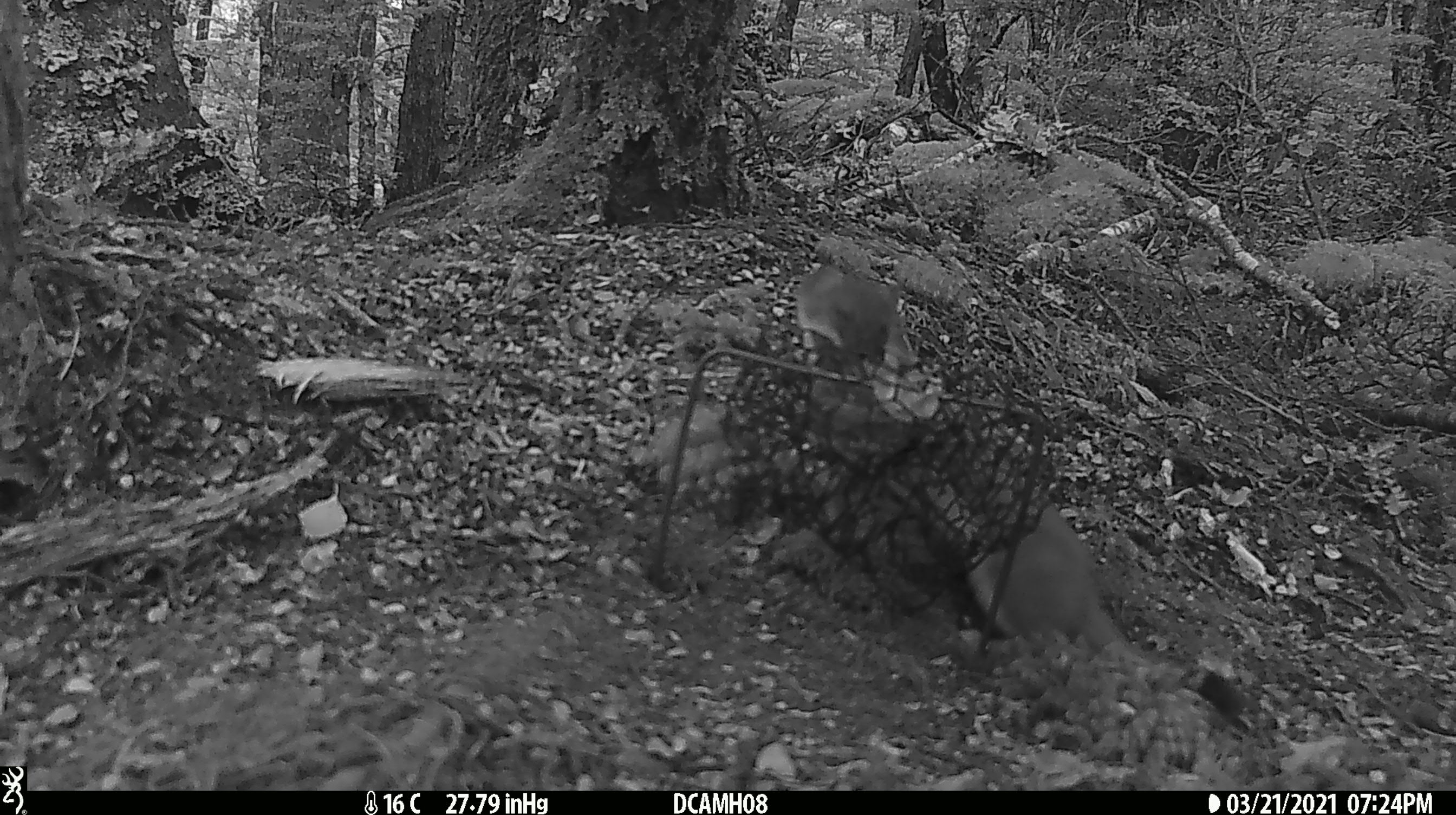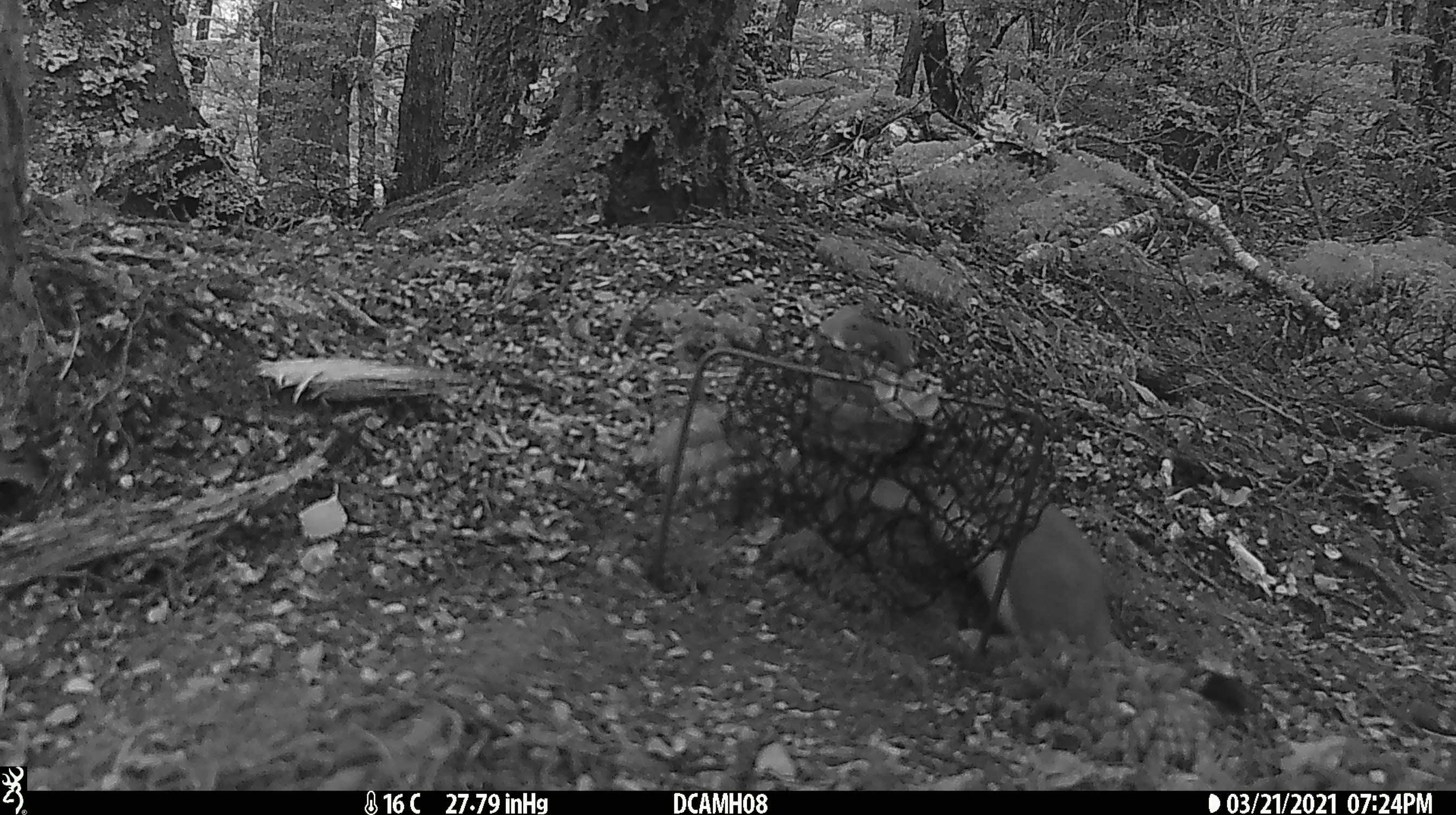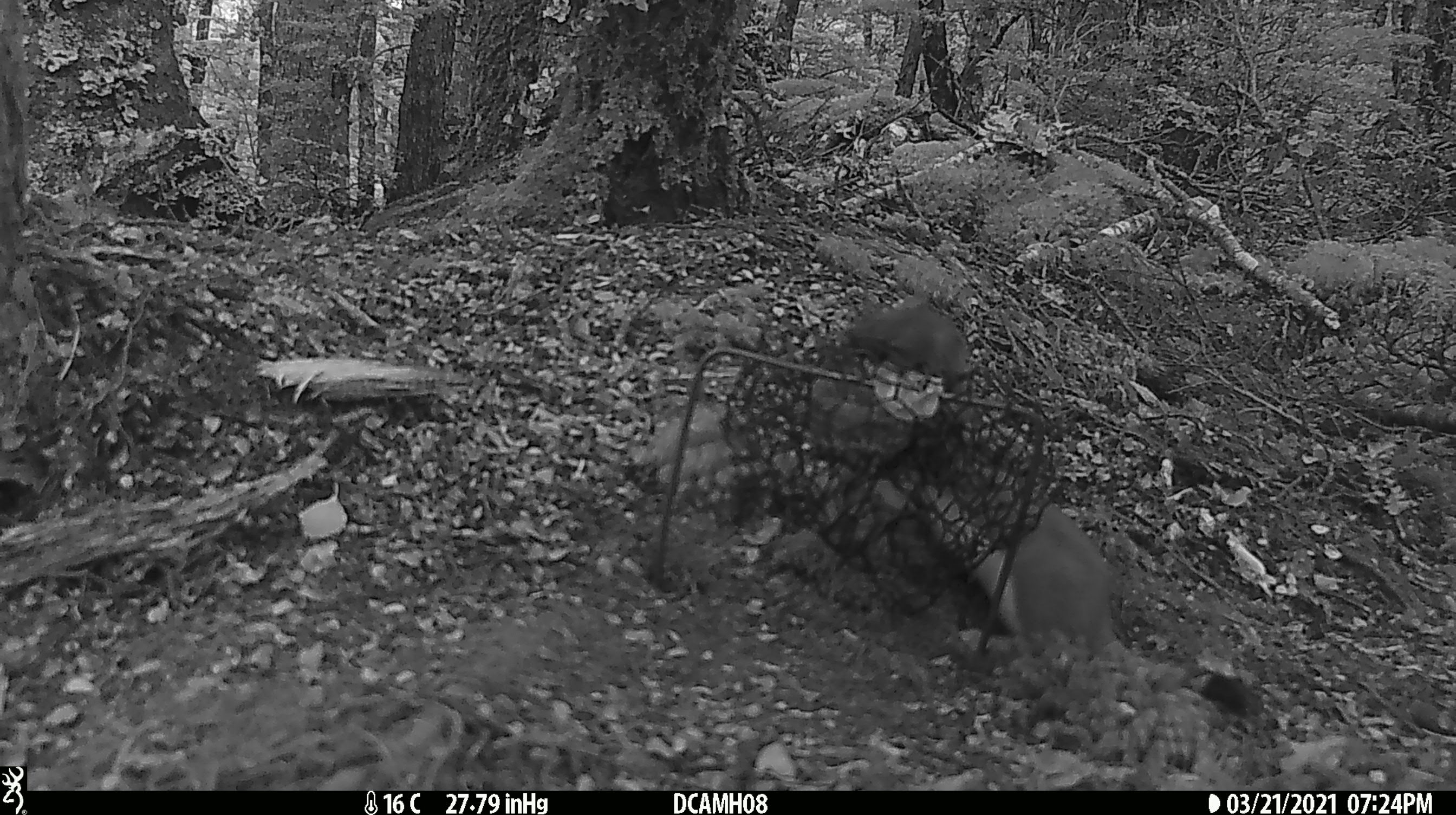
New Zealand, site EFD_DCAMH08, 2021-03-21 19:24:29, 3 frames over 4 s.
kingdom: Animalia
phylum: Chordata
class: Mammalia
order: Carnivora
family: Mustelidae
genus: Mustela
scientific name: Mustela erminea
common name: stoat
Stoat (Mustela erminea).